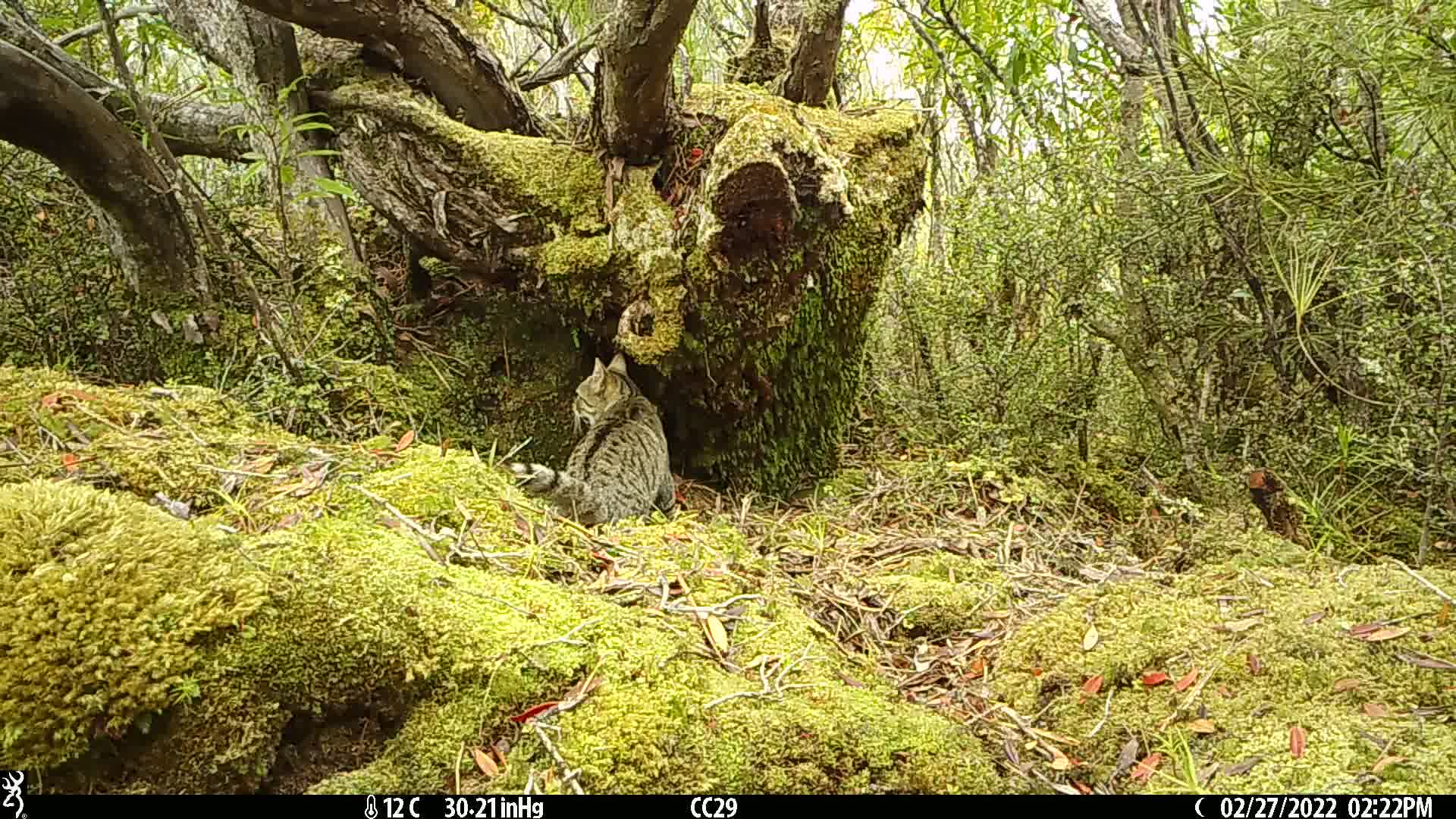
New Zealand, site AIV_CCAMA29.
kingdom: Animalia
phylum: Chordata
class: Mammalia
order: Carnivora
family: Felidae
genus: Felis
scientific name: Felis catus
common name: domestic cat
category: cat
Cat (domestic cat) (Felis catus).